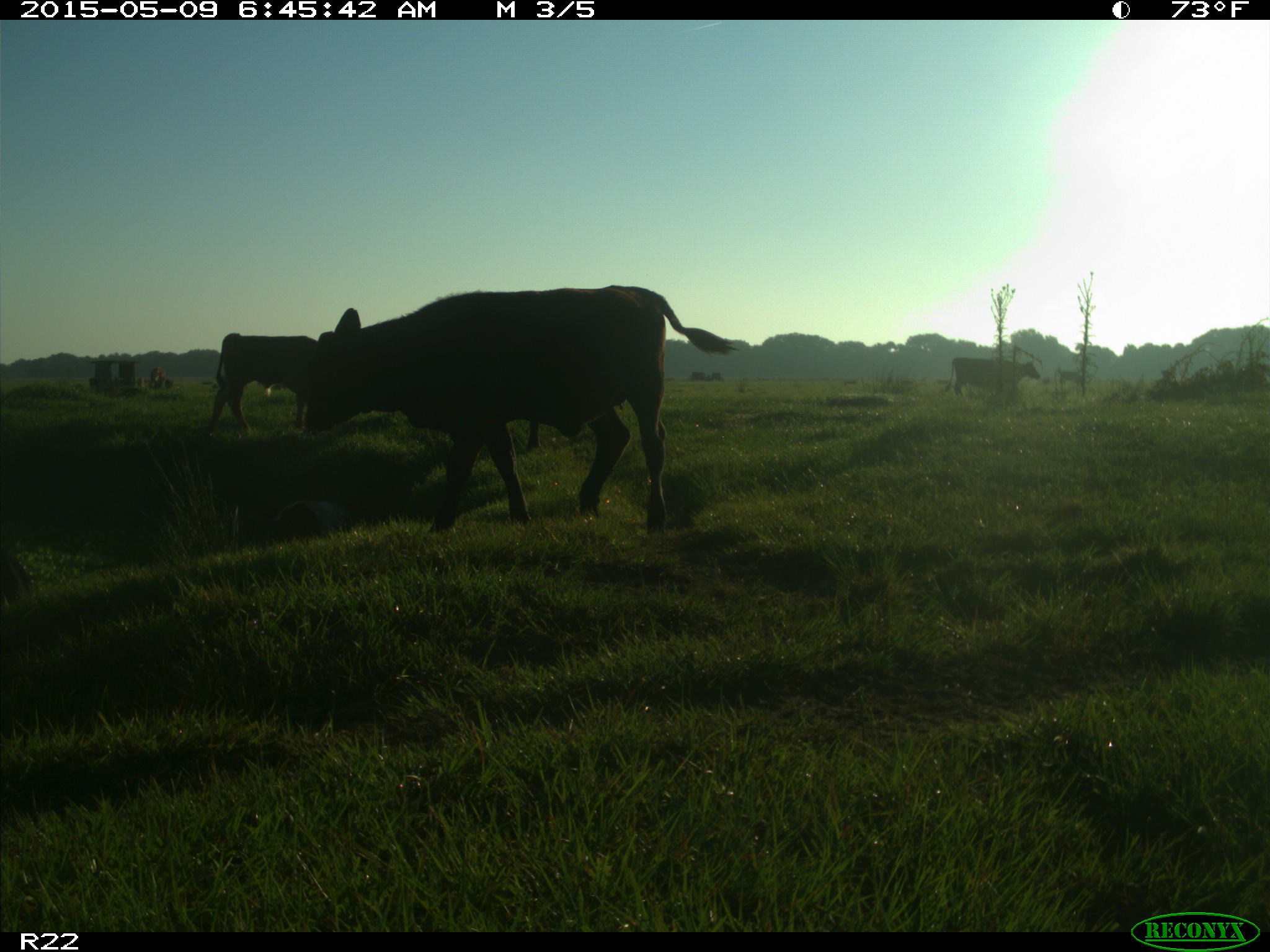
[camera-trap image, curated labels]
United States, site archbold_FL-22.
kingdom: Animalia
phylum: Chordata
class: Mammalia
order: Artiodactyla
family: Bovidae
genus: Bos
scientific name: Bos taurus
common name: domestic cow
Bos taurus (domestic cow).